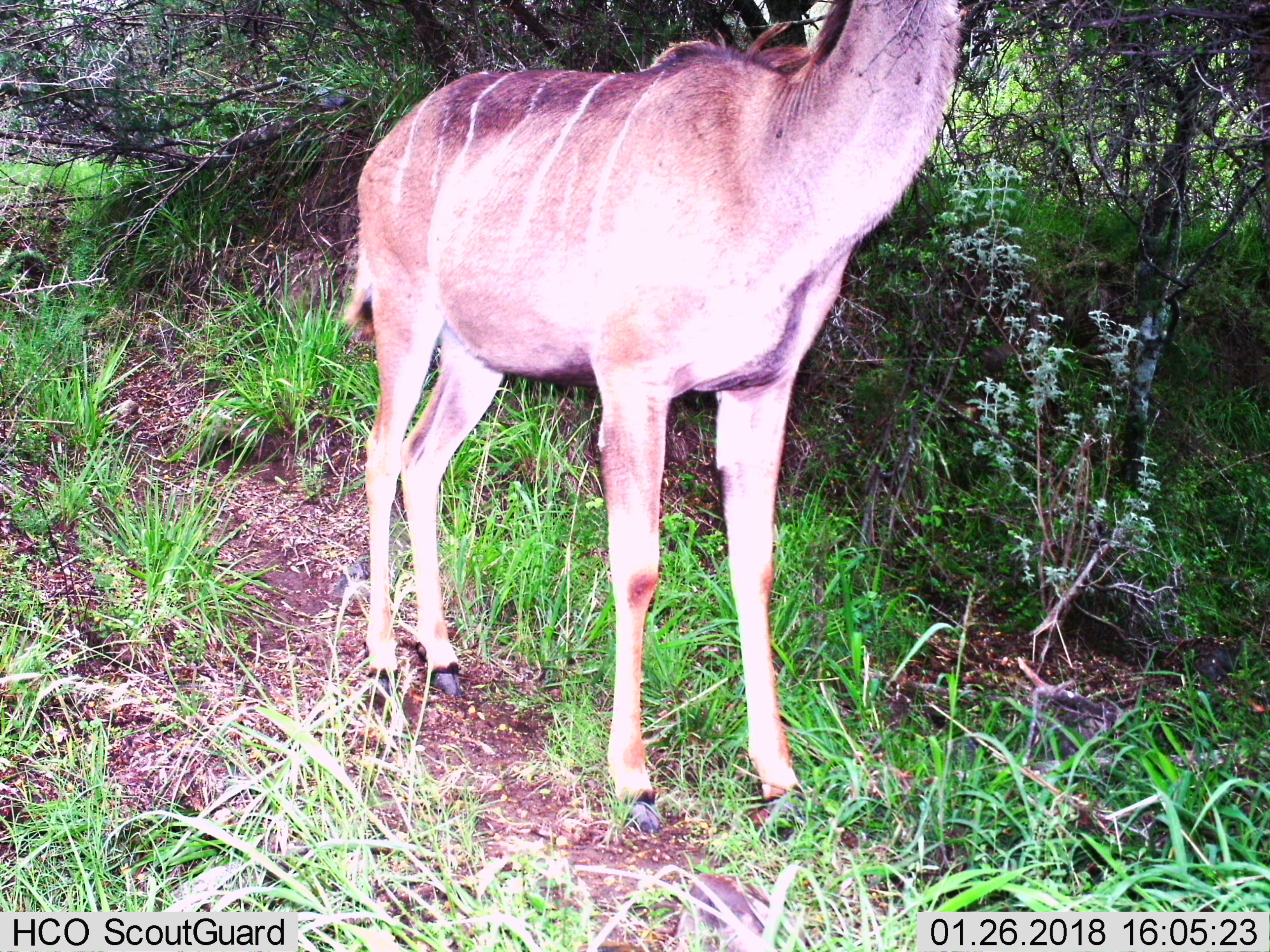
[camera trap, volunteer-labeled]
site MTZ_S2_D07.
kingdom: Animalia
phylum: Chordata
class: Mammalia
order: Artiodactyla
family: Bovidae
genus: Tragelaphus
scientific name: Tragelaphus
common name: kudu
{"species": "kudu (Tragelaphus)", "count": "1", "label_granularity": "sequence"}